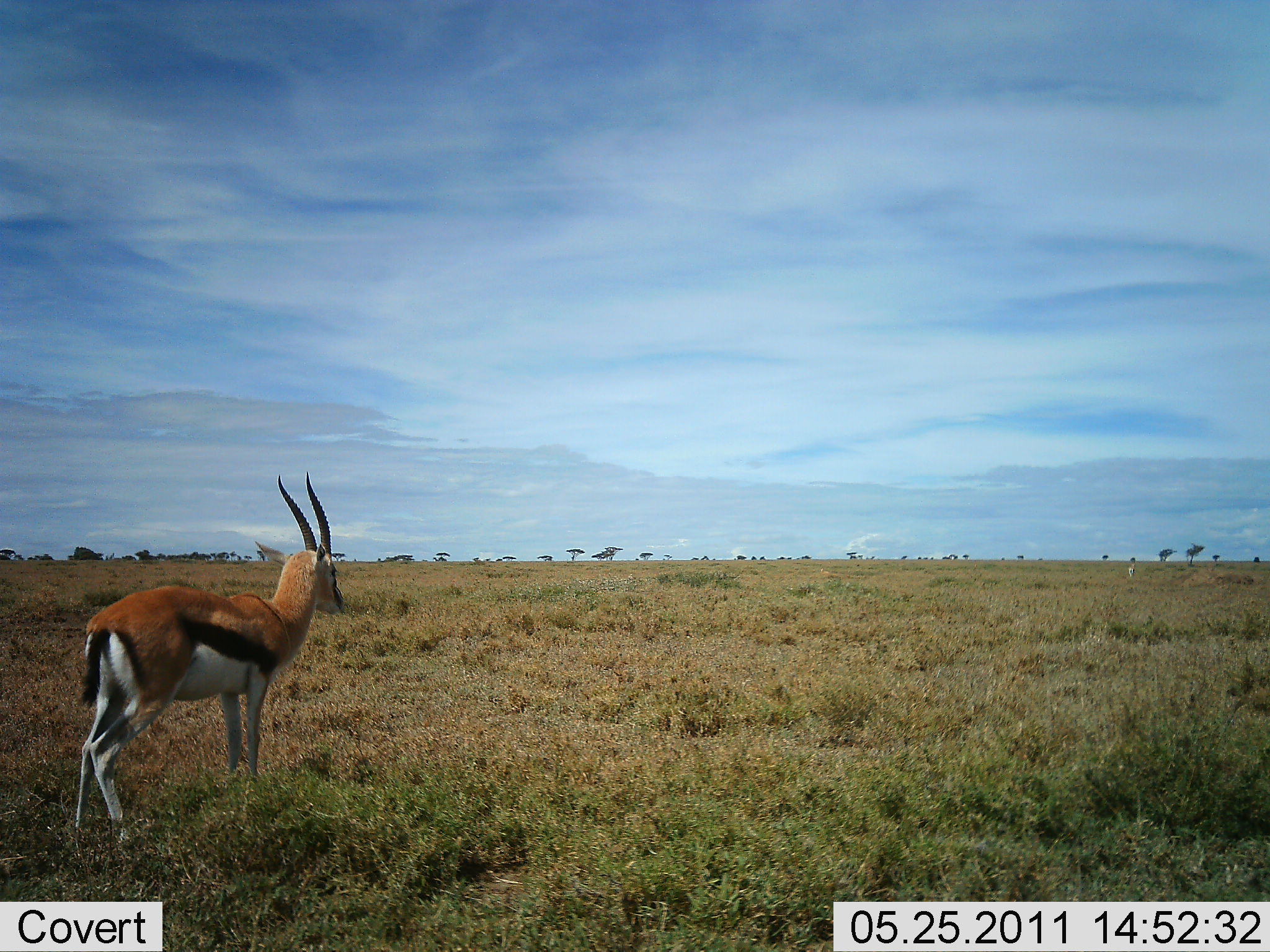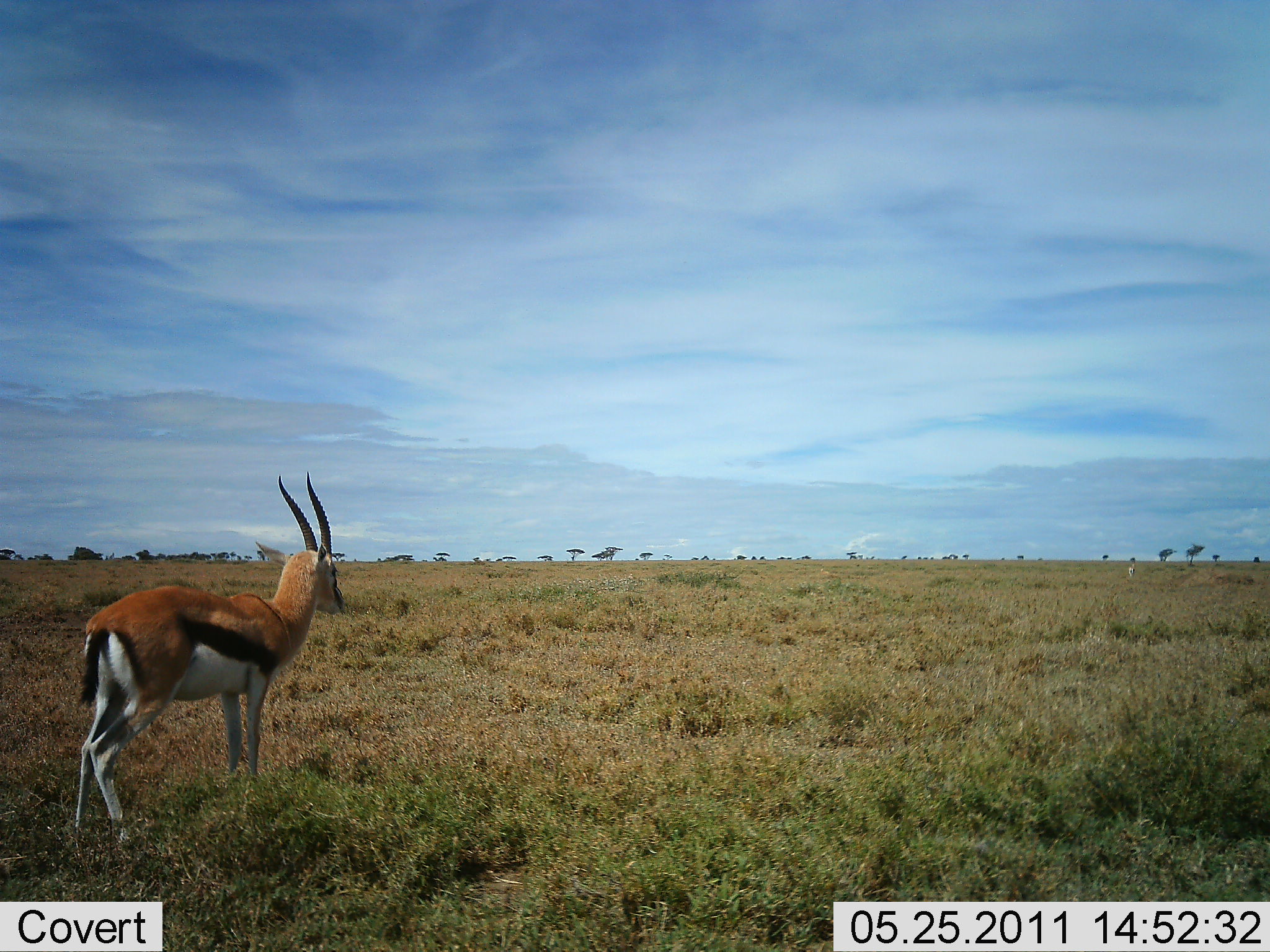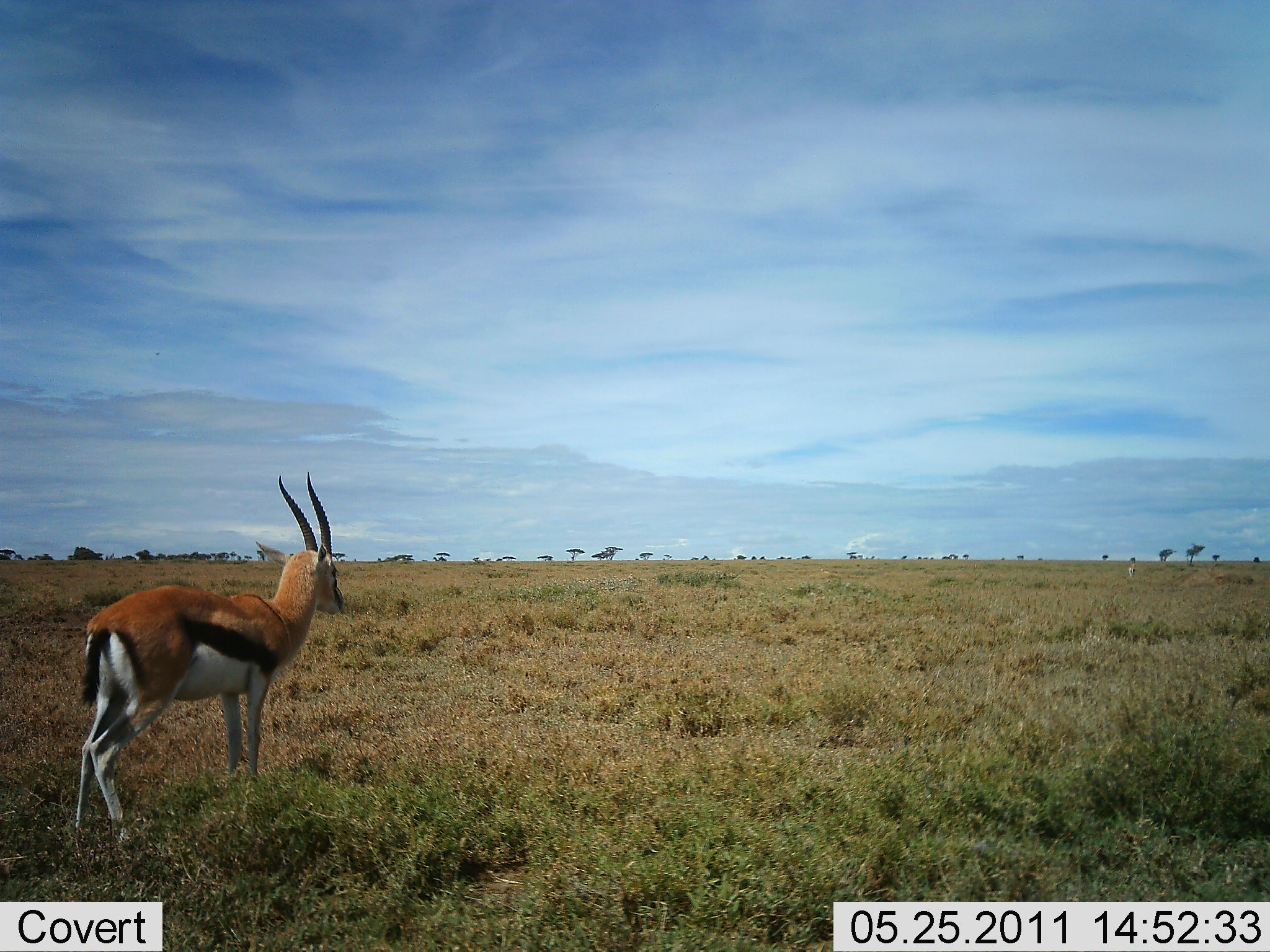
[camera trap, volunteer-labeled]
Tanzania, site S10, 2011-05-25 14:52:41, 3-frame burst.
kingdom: Animalia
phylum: Chordata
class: Mammalia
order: Artiodactyla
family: Bovidae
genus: Eudorcas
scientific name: Eudorcas thomsonii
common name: thomson's gazelle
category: gazellethomsons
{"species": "gazellethomsons (thomson's gazelle) (Eudorcas thomsonii)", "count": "1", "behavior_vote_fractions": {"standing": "100%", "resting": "8%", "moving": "0%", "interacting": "0%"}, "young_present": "0%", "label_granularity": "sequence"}